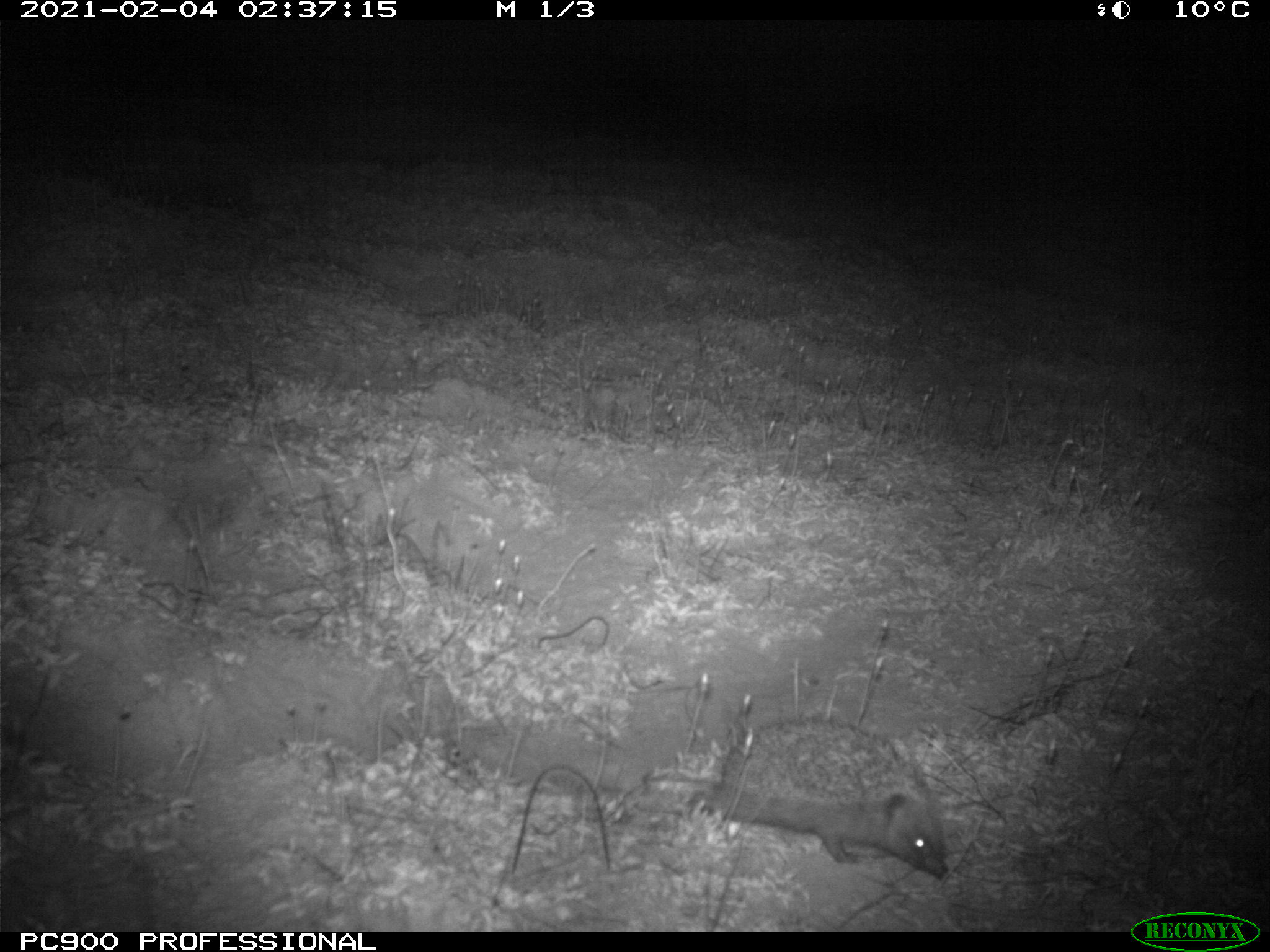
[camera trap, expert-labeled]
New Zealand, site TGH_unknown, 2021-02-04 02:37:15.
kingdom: Animalia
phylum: Chordata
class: Mammalia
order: Eulipotyphla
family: Erinaceidae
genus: Erinaceus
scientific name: Erinaceus europaeus europaeus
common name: european hedgehog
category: hedgehog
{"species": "hedgehog (european hedgehog) (Erinaceus europaeus europaeus)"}